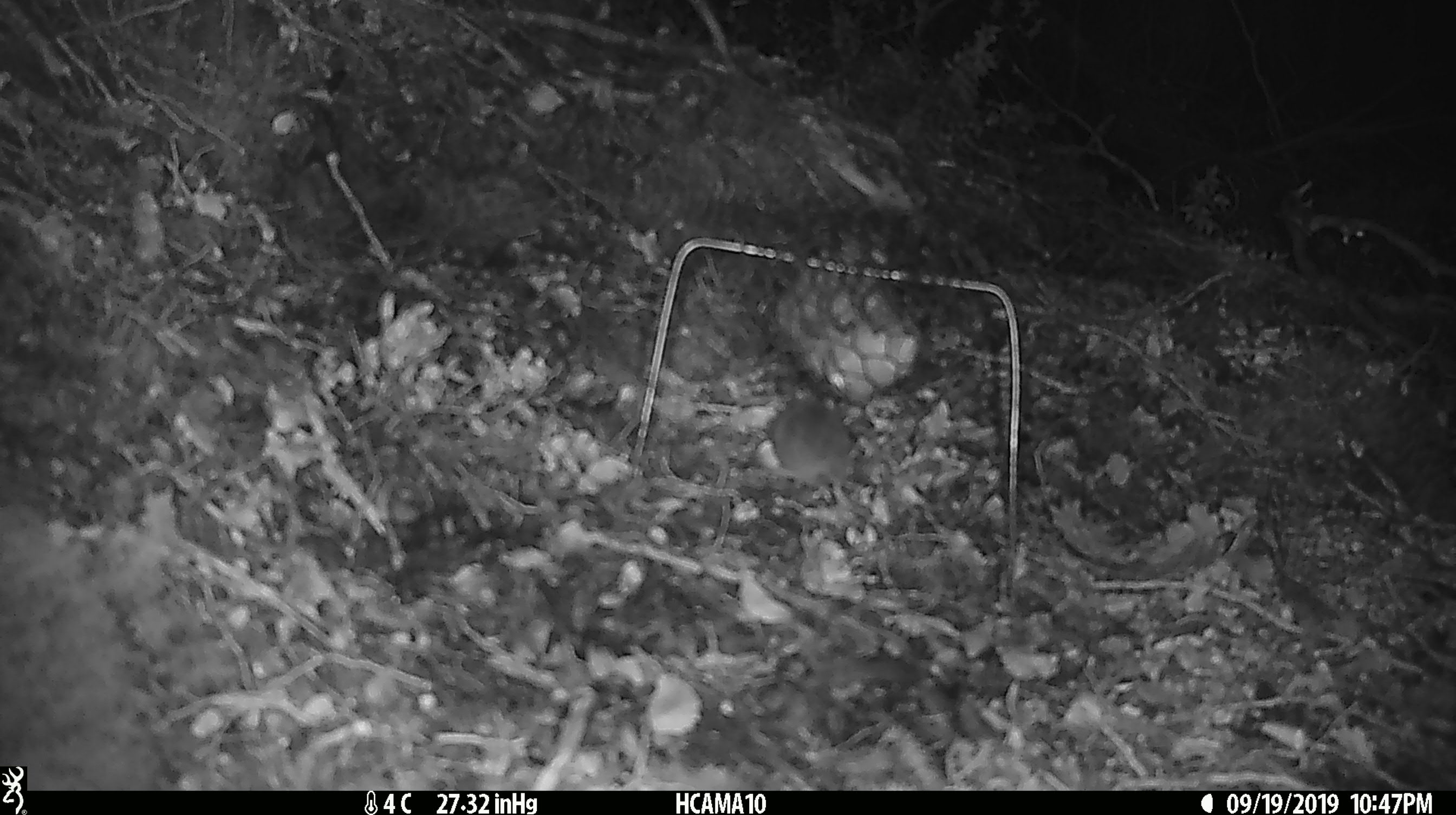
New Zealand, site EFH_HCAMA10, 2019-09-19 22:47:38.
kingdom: Animalia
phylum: Chordata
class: Mammalia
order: Rodentia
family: Muridae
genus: Mus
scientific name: Mus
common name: mouse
Mouse (Mus).